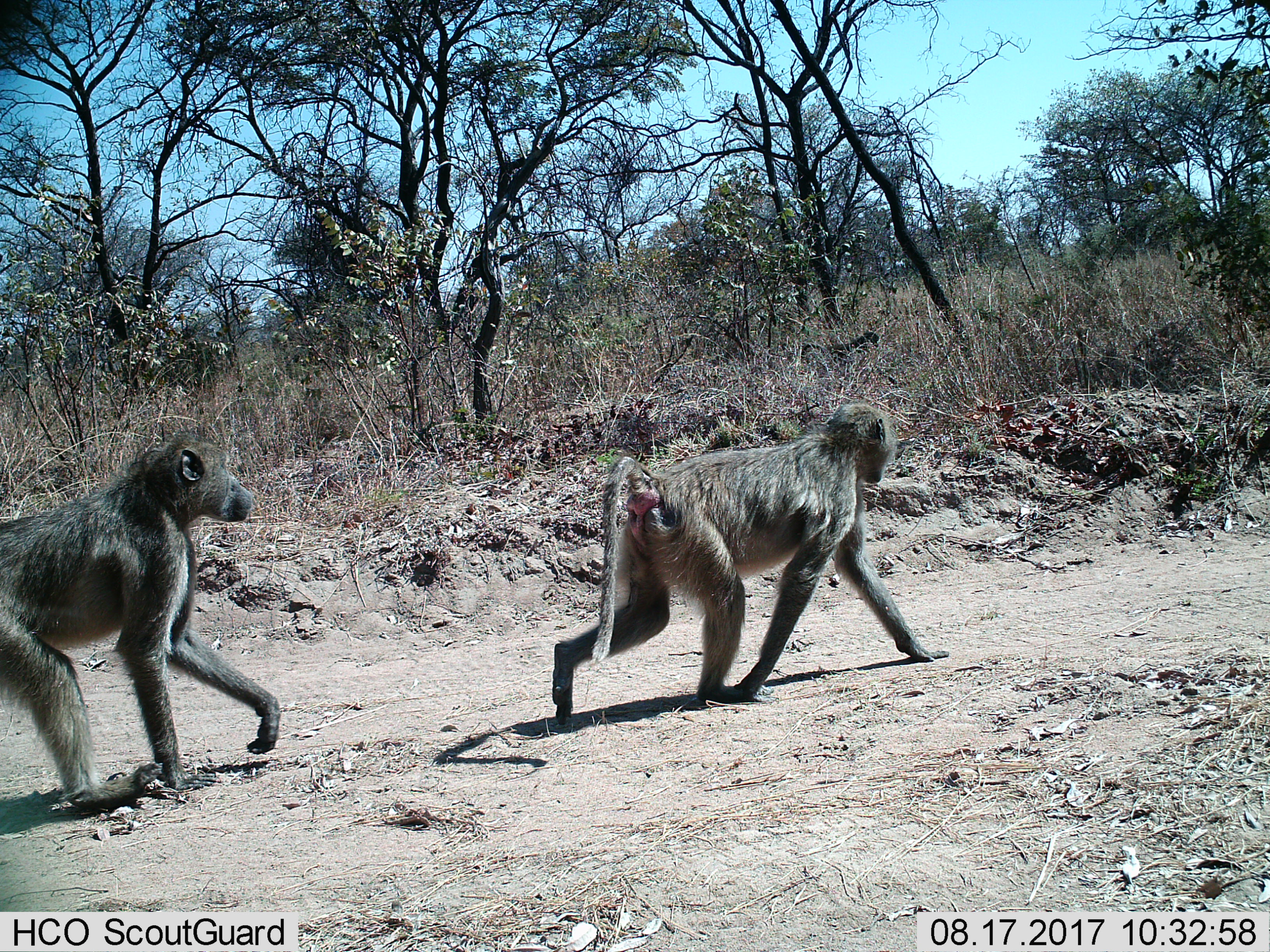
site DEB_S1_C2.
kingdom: Animalia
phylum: Chordata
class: Mammalia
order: Primates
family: Cercopithecidae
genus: Papio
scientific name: Papio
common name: baboon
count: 2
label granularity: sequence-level